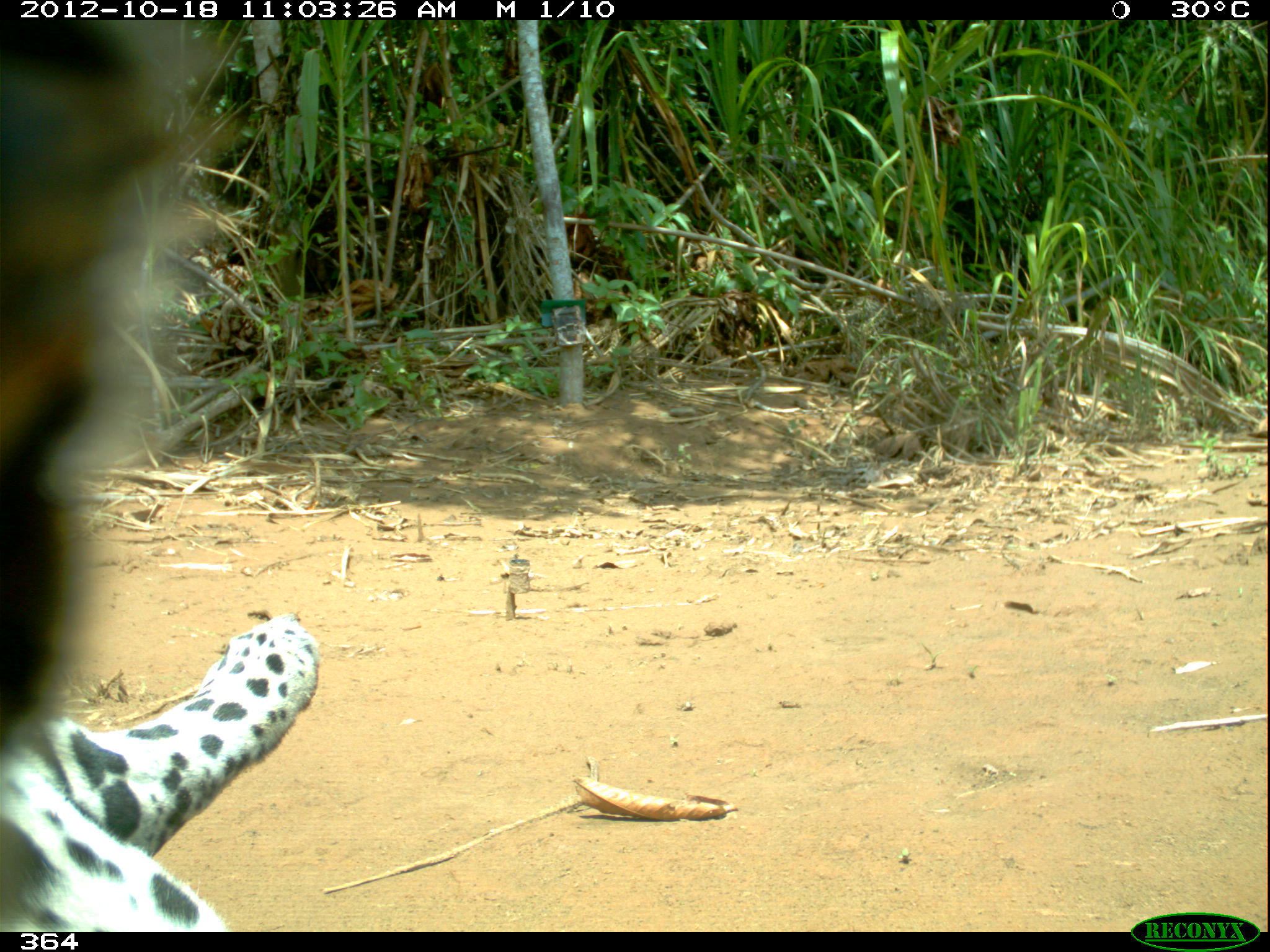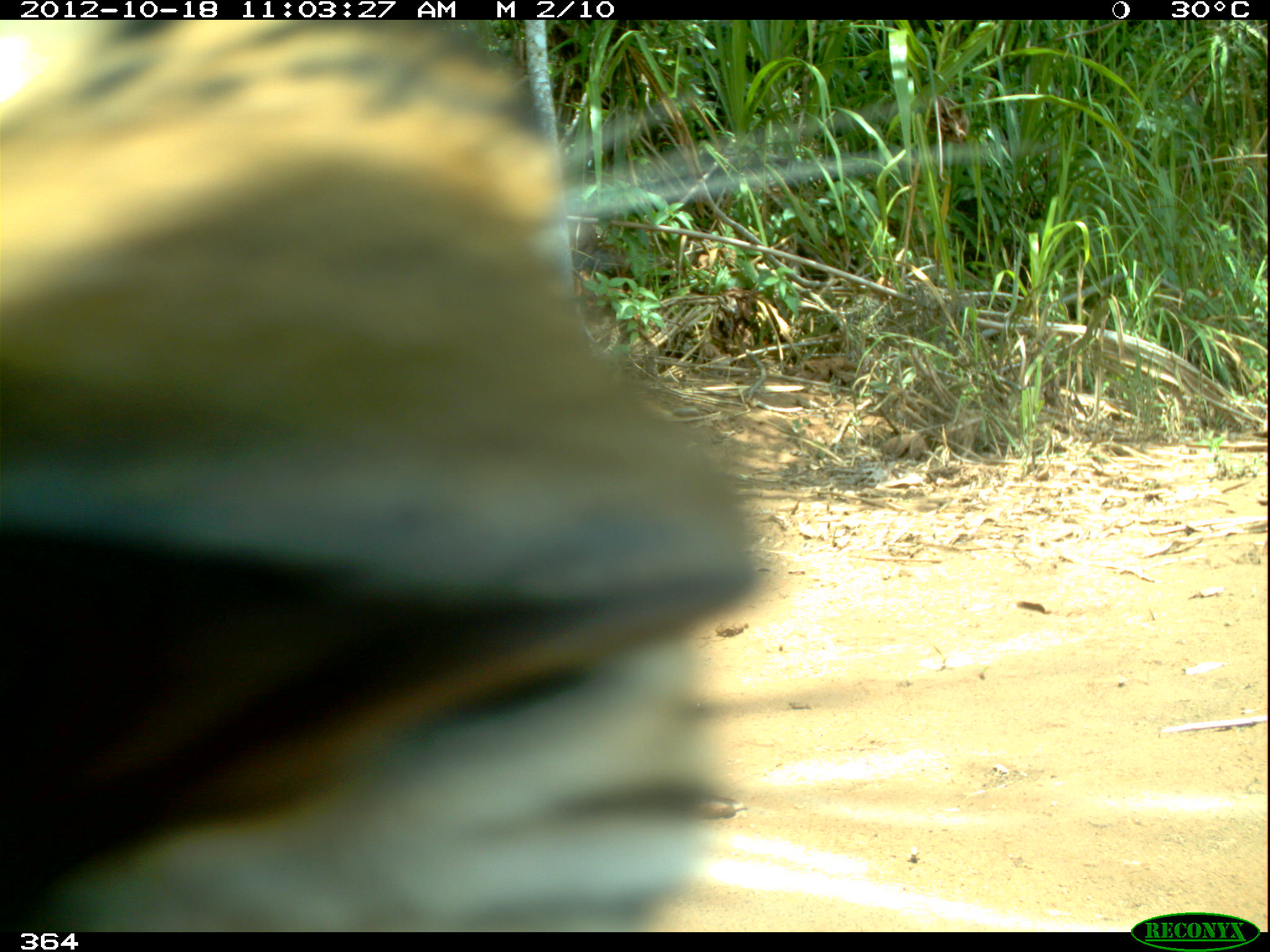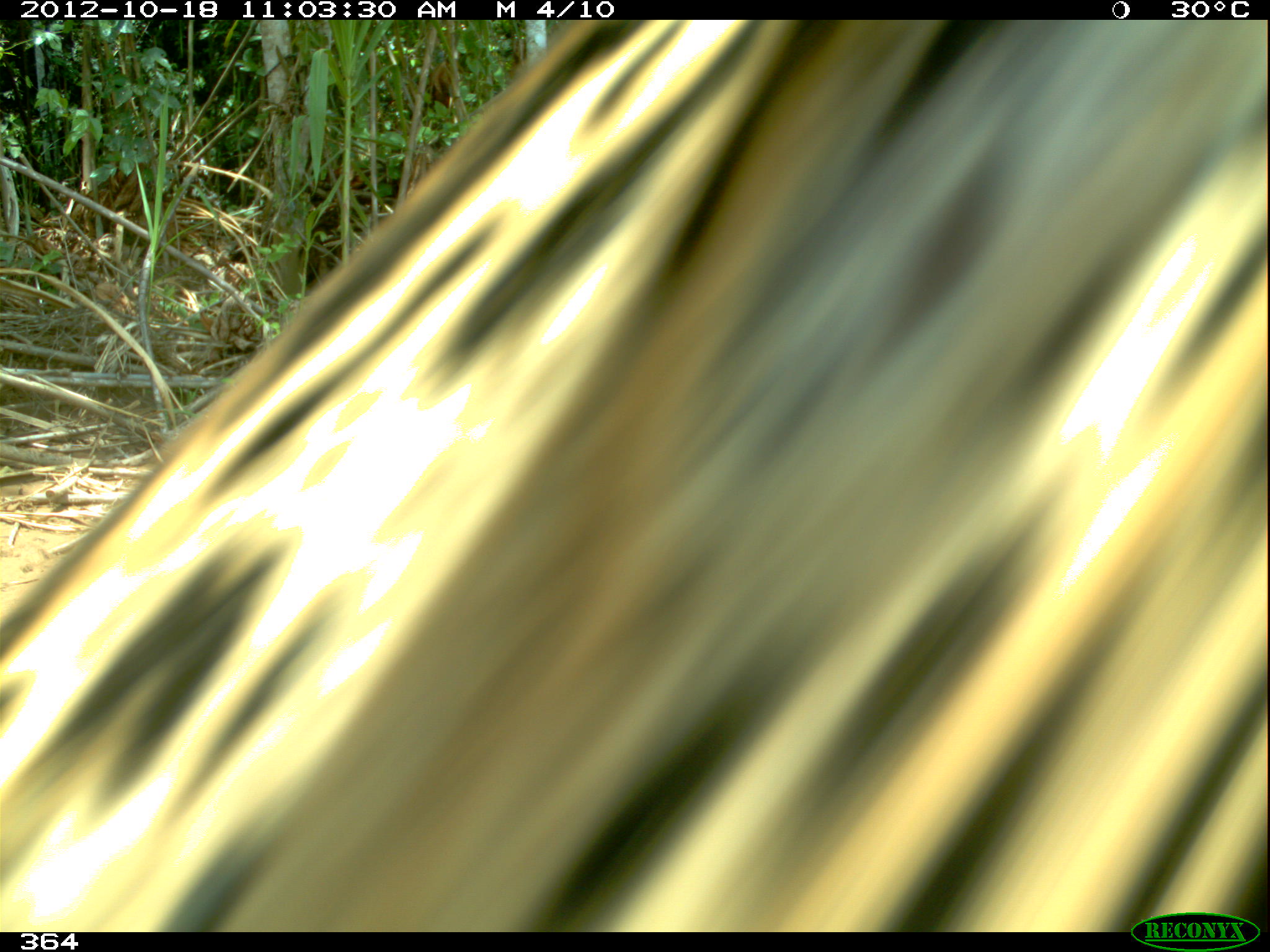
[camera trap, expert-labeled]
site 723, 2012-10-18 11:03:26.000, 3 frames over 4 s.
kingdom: Animalia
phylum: Chordata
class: Mammalia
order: Carnivora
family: Felidae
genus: Panthera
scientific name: Panthera onca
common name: jaguar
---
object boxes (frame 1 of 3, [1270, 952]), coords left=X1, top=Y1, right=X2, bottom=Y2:
panthera onca: left=4, top=21, right=322, bottom=931